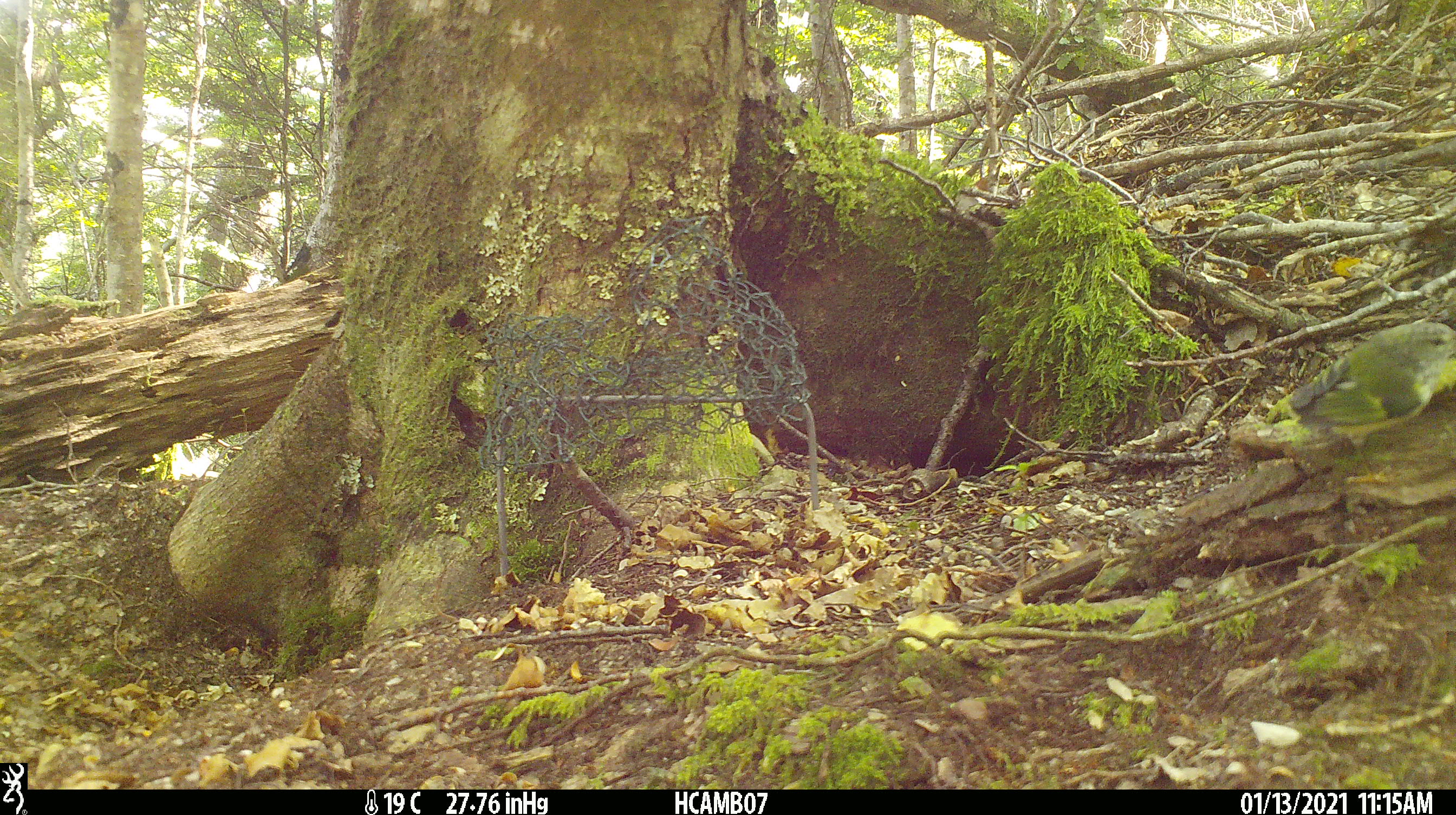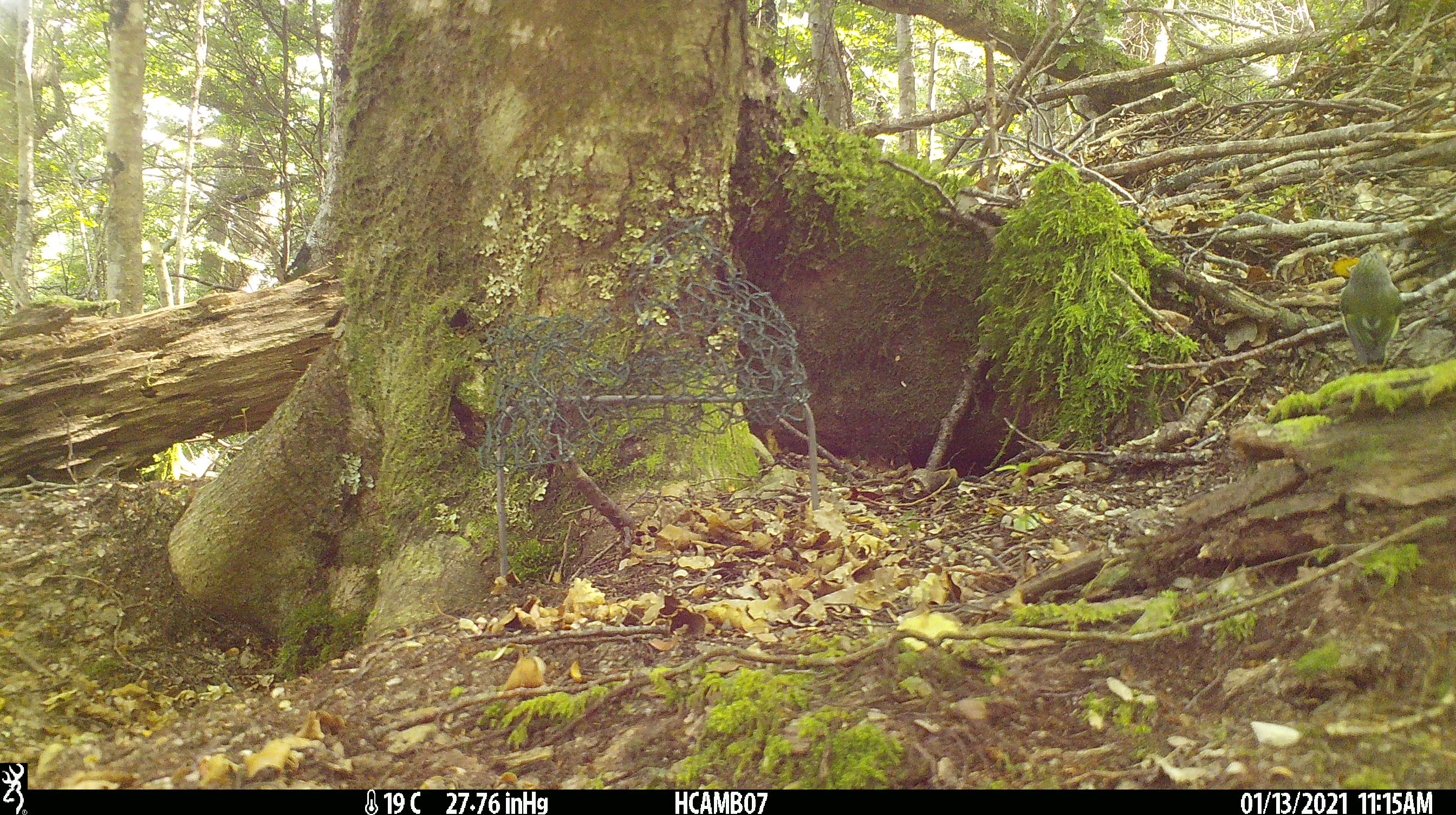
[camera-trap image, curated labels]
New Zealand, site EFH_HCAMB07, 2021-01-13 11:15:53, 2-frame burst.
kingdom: Animalia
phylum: Chordata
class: Aves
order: Passeriformes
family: Acanthisittidae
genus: Acanthisitta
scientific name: Acanthisitta chloris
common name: rifleman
Rifleman (Acanthisitta chloris).